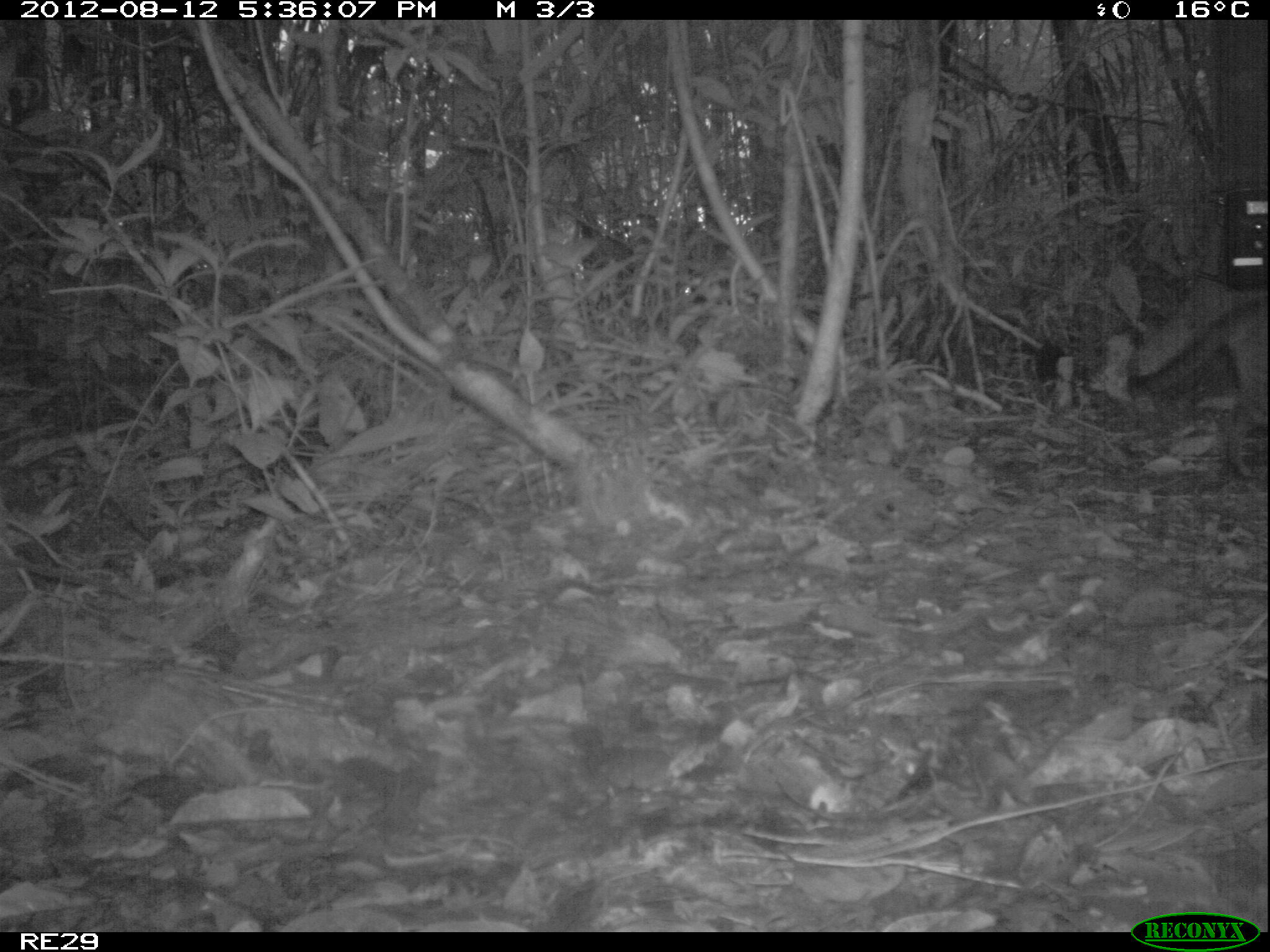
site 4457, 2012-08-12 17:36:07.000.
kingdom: Animalia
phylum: Chordata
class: Mammalia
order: Carnivora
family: Felidae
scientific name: Felidae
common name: felids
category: felis sp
Felis sp (felids) (Felidae), count 1.